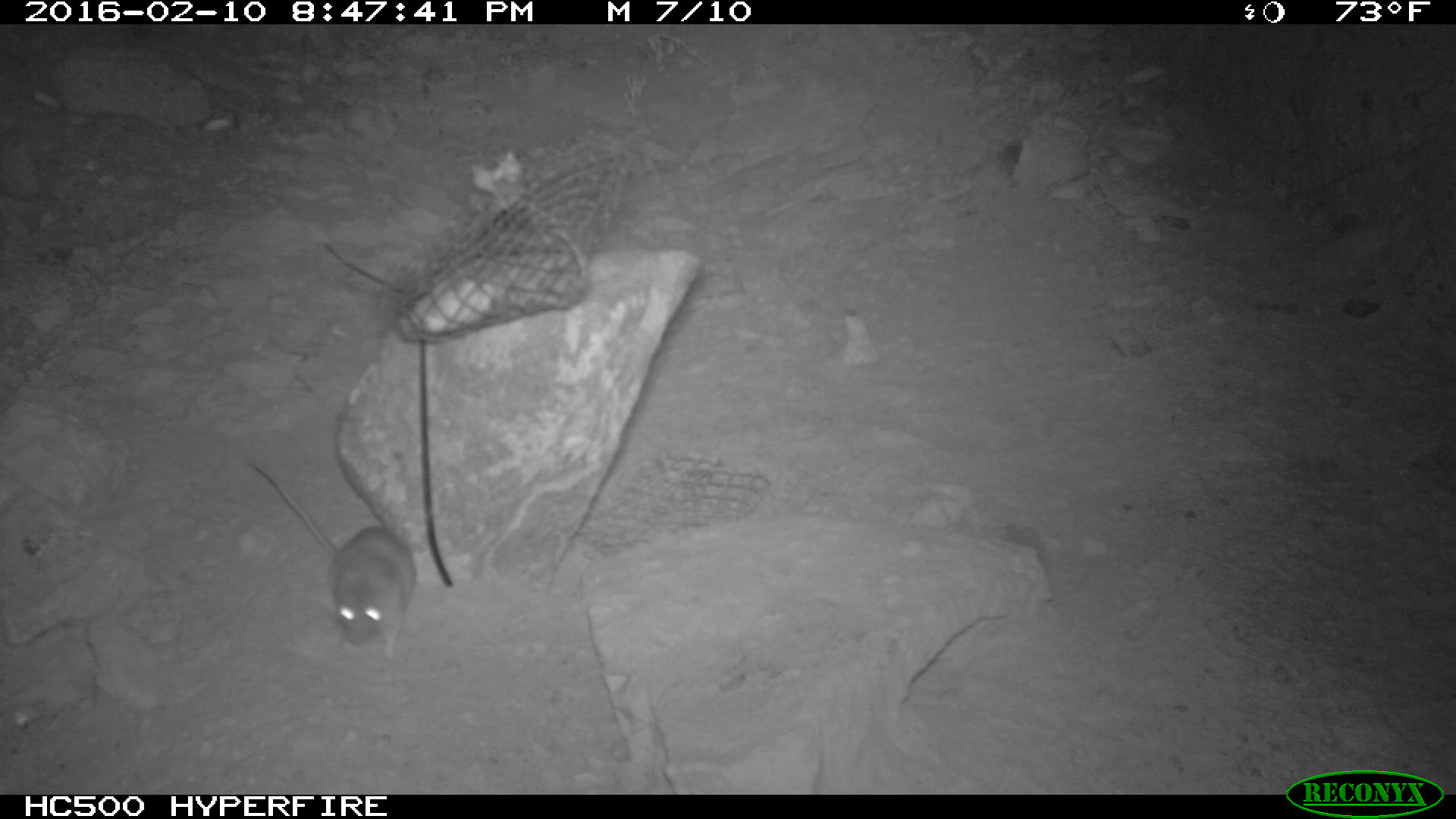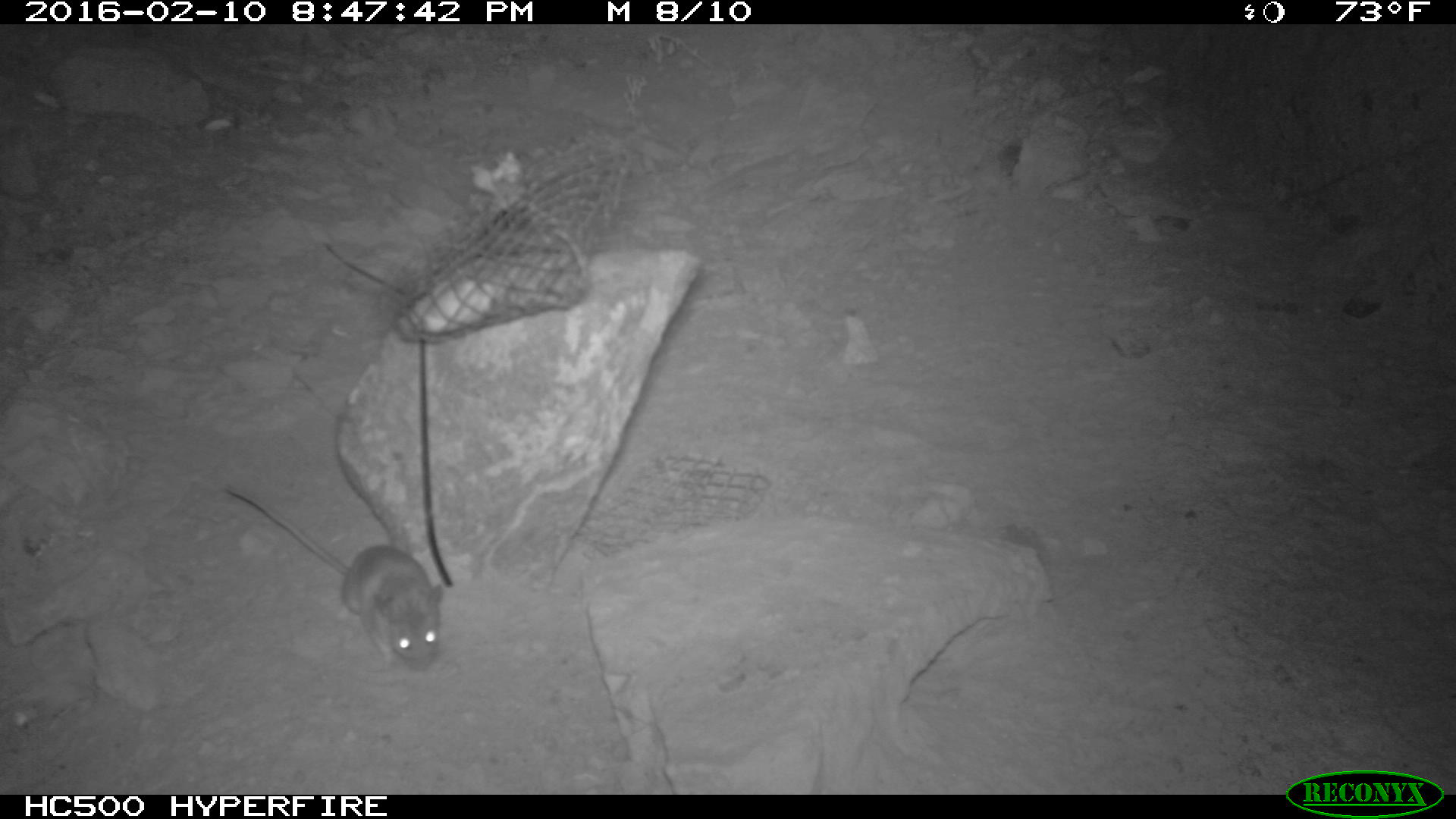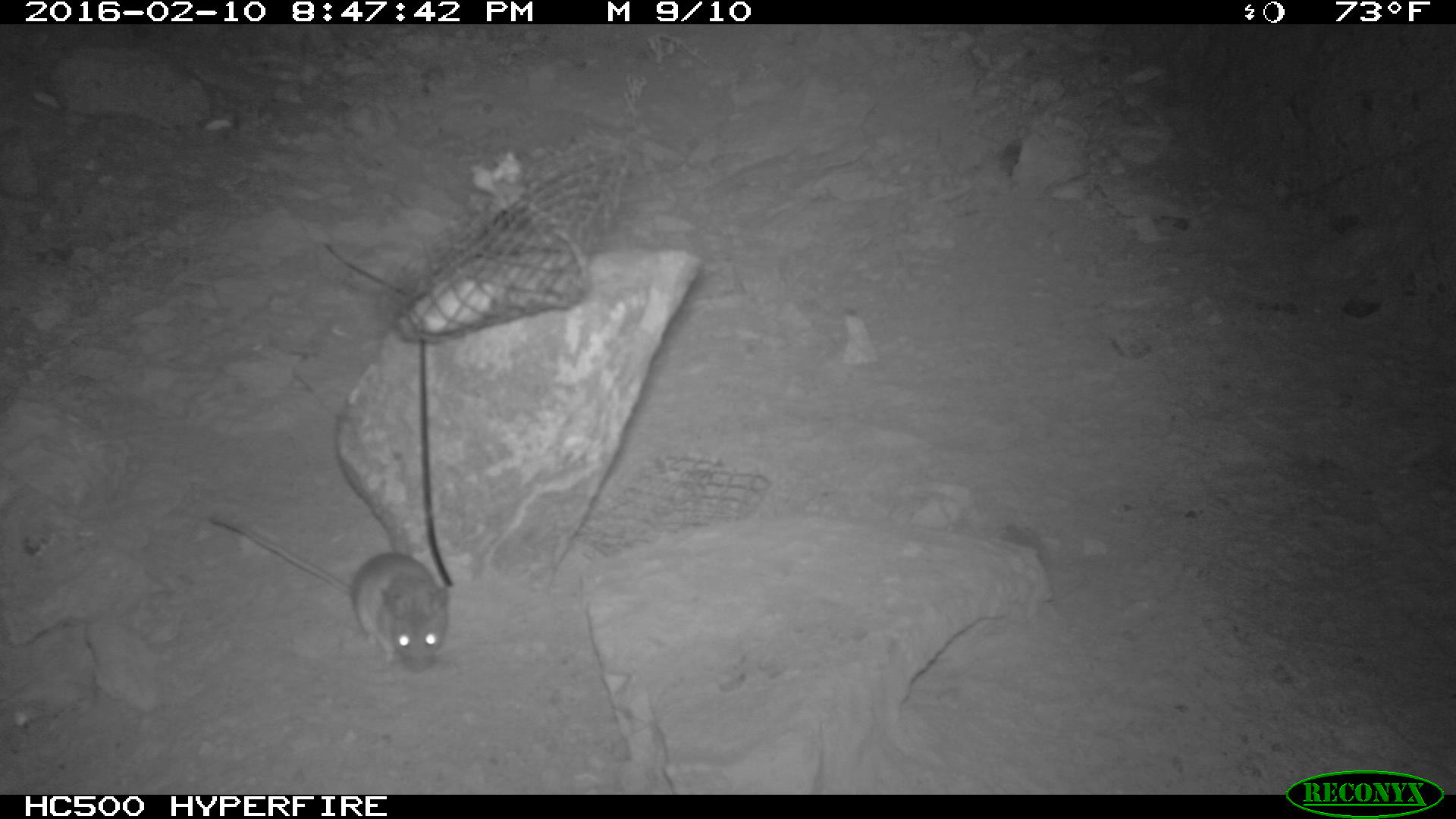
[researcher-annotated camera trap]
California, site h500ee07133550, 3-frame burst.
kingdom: Animalia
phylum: Chordata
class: Mammalia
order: Rodentia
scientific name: Rodentia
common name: rodent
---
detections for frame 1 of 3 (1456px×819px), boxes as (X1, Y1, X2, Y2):
rodent: (248, 459, 417, 654)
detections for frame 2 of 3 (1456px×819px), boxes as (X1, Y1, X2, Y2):
rodent: (222, 482, 443, 671)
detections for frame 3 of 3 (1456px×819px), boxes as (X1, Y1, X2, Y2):
rodent: (213, 515, 453, 673)